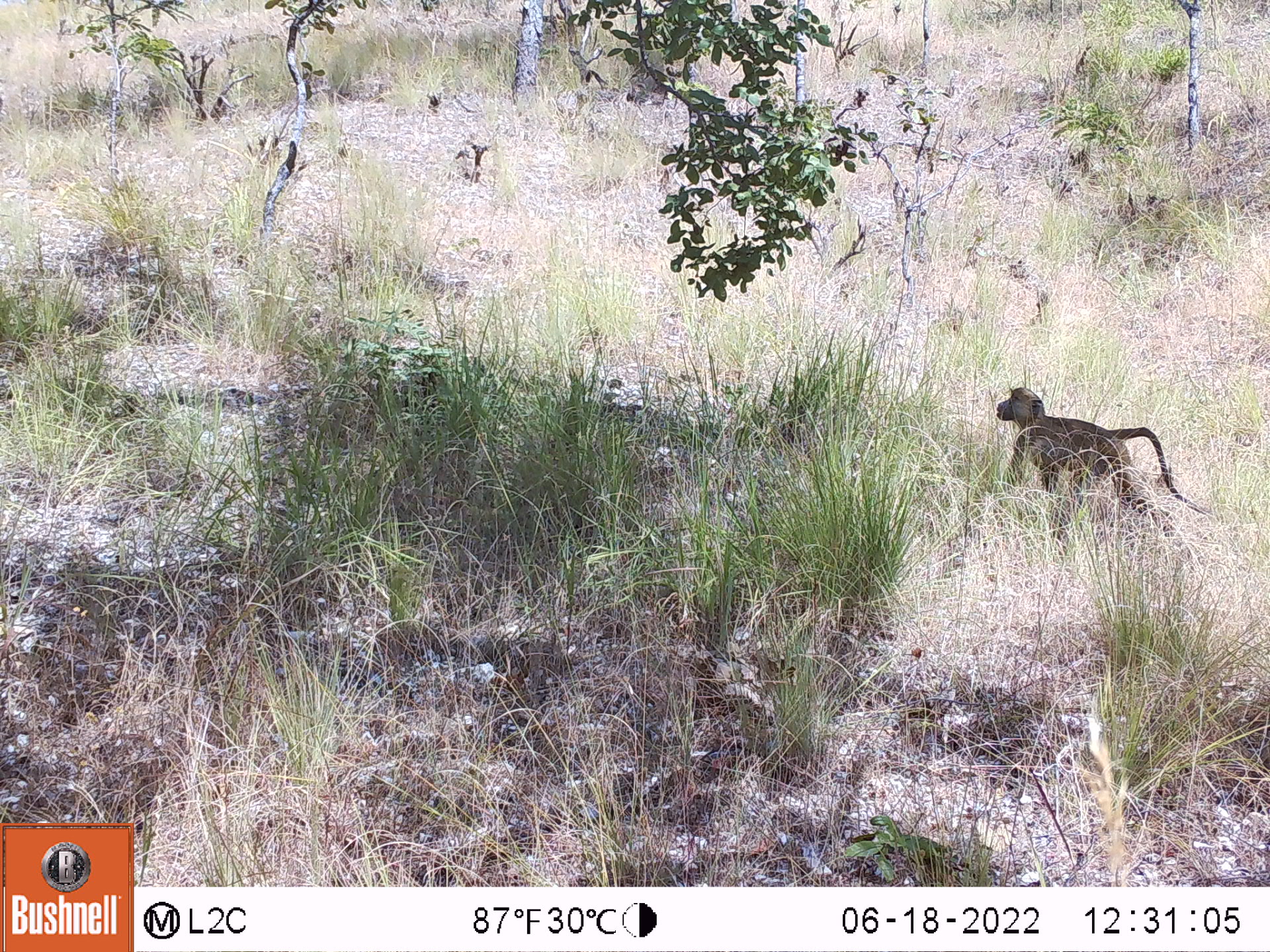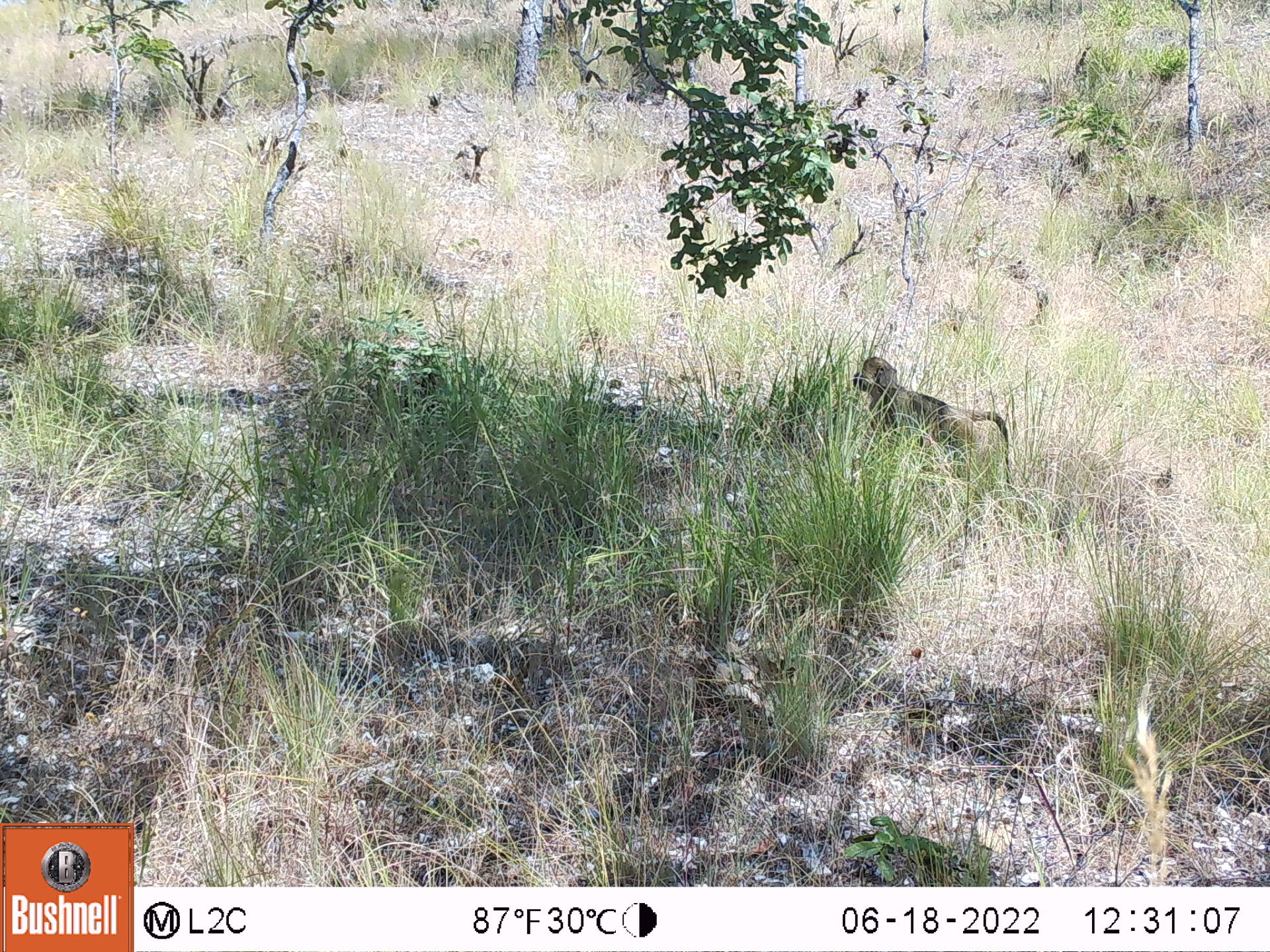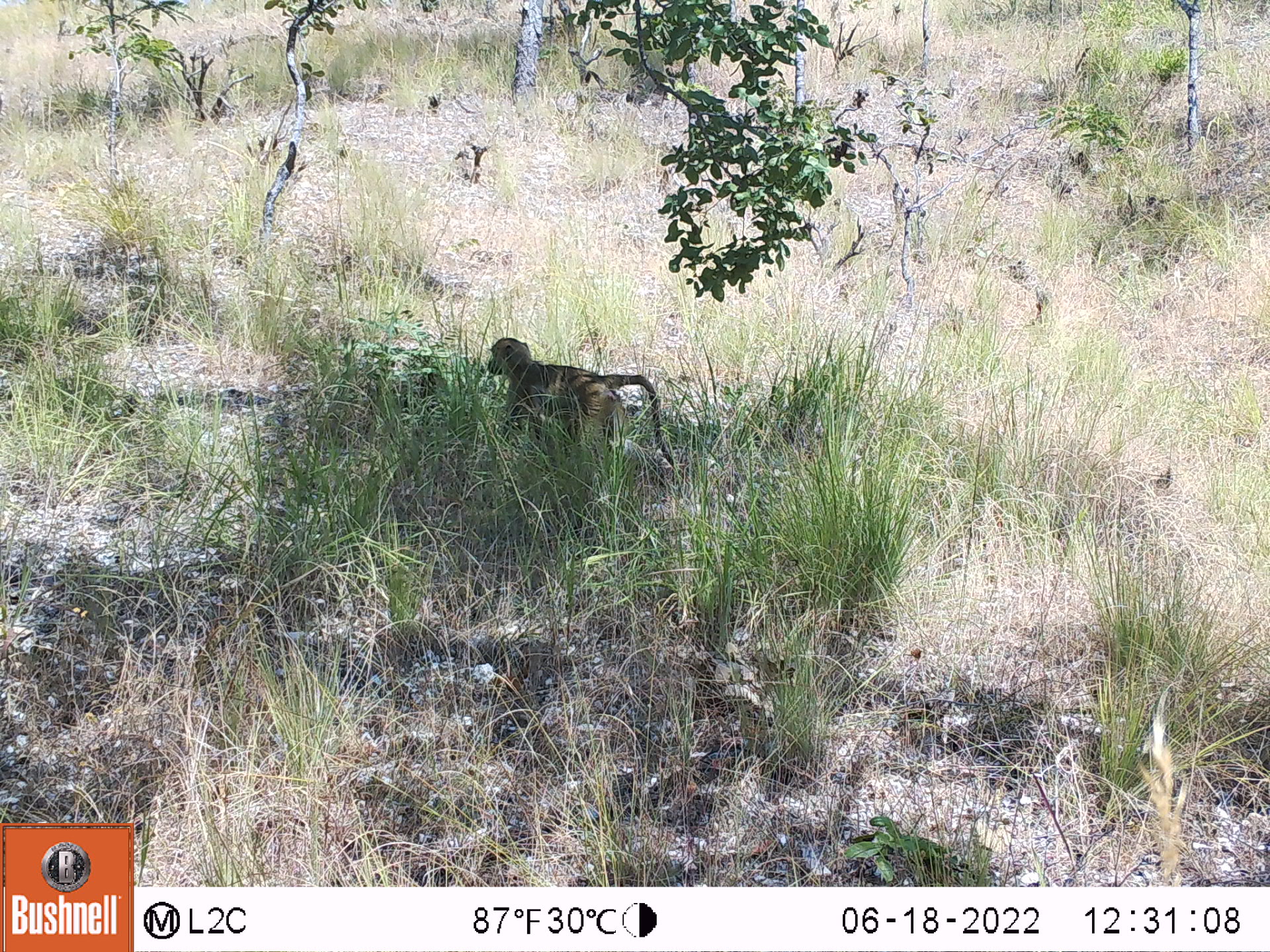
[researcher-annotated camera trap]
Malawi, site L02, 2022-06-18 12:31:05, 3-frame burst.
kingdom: Animalia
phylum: Chordata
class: Mammalia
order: Primates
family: Cercopithecidae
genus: Papio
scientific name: Papio cynocephalus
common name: yellow baboon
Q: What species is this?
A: Yellow baboon (Papio cynocephalus).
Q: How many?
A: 1.